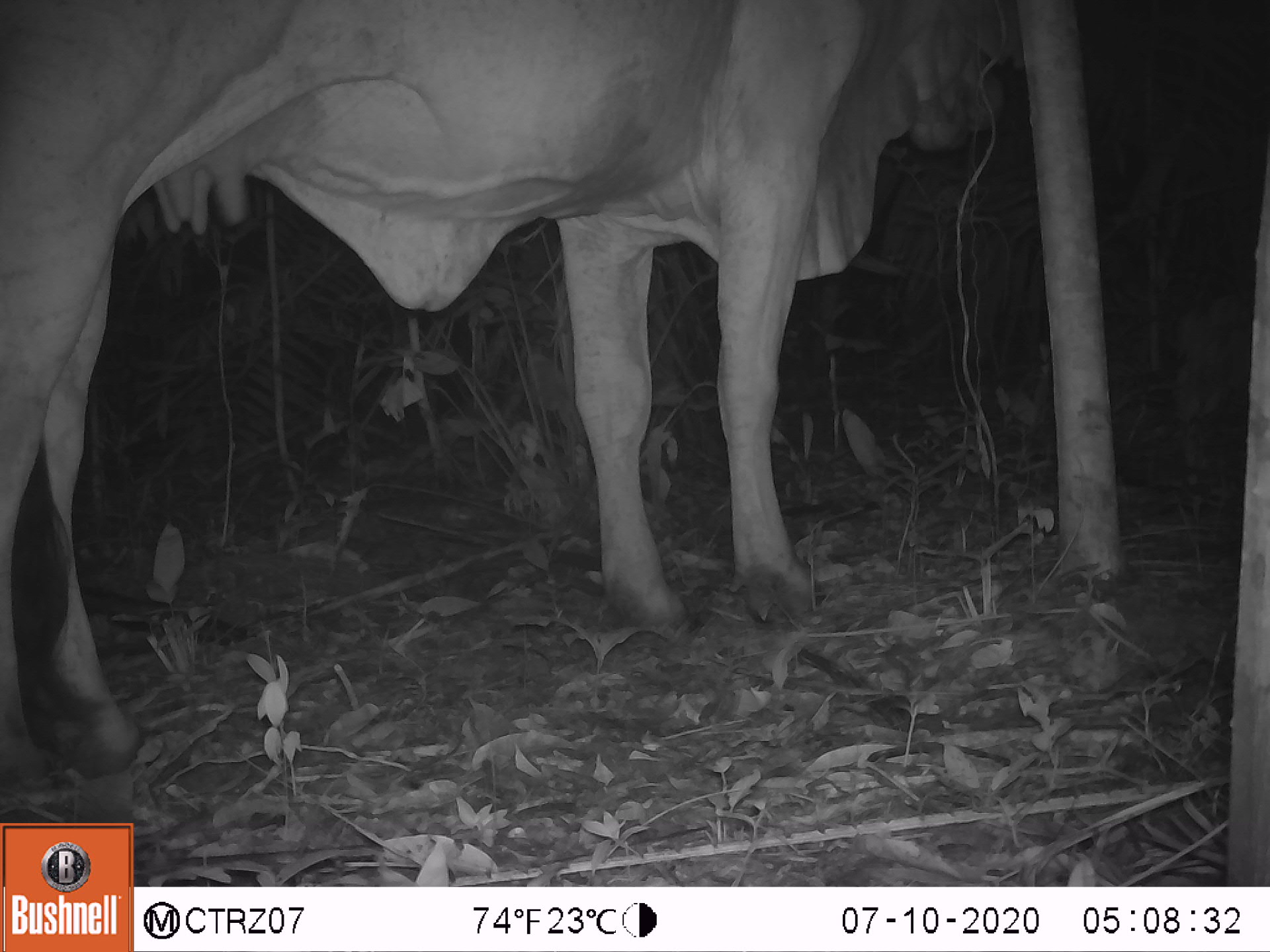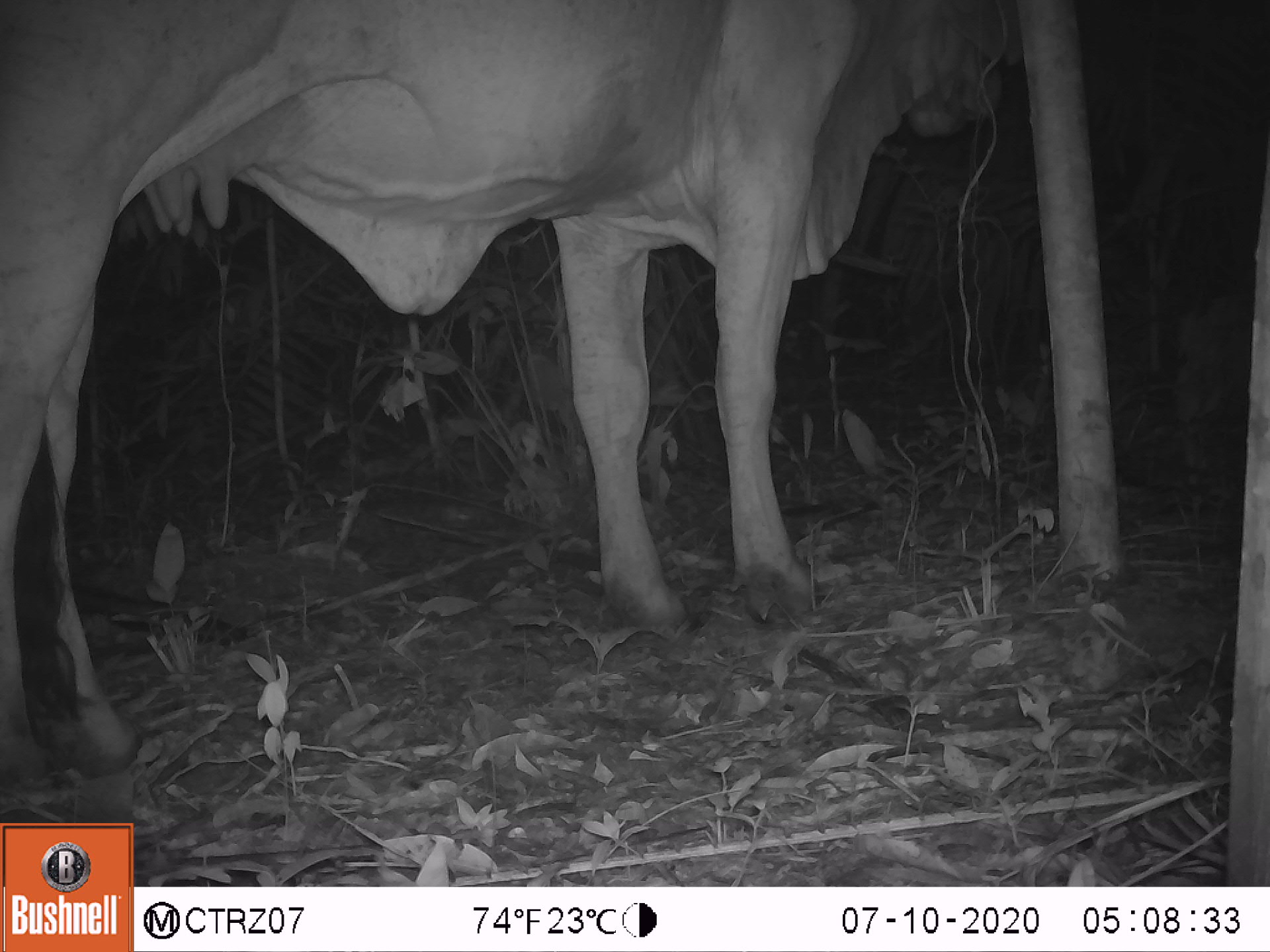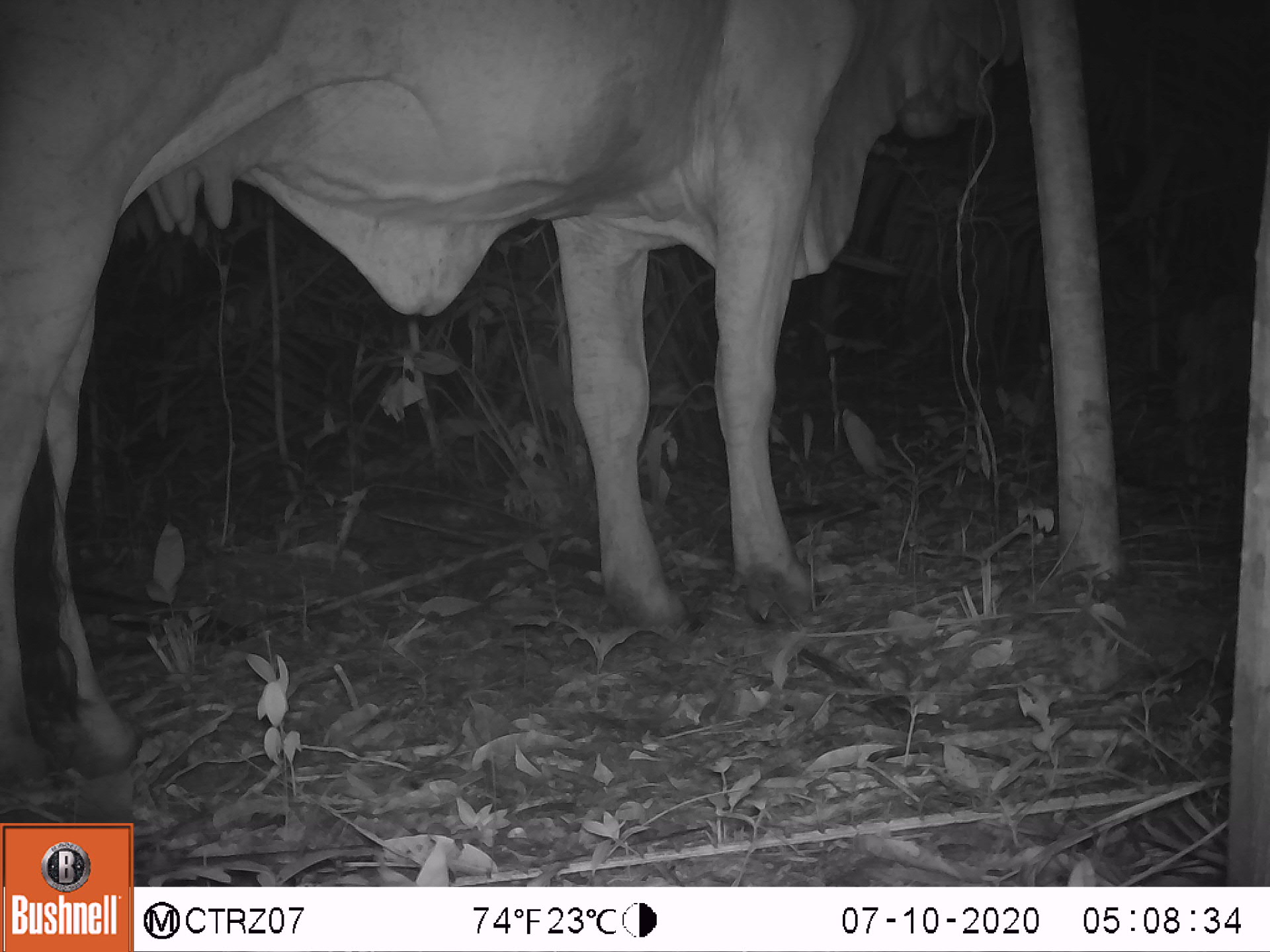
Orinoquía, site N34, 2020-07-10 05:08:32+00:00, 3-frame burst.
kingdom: Animalia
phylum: Chordata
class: Mammalia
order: Artiodactyla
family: Bovidae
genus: Bos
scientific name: Bos taurus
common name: cow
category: cattle